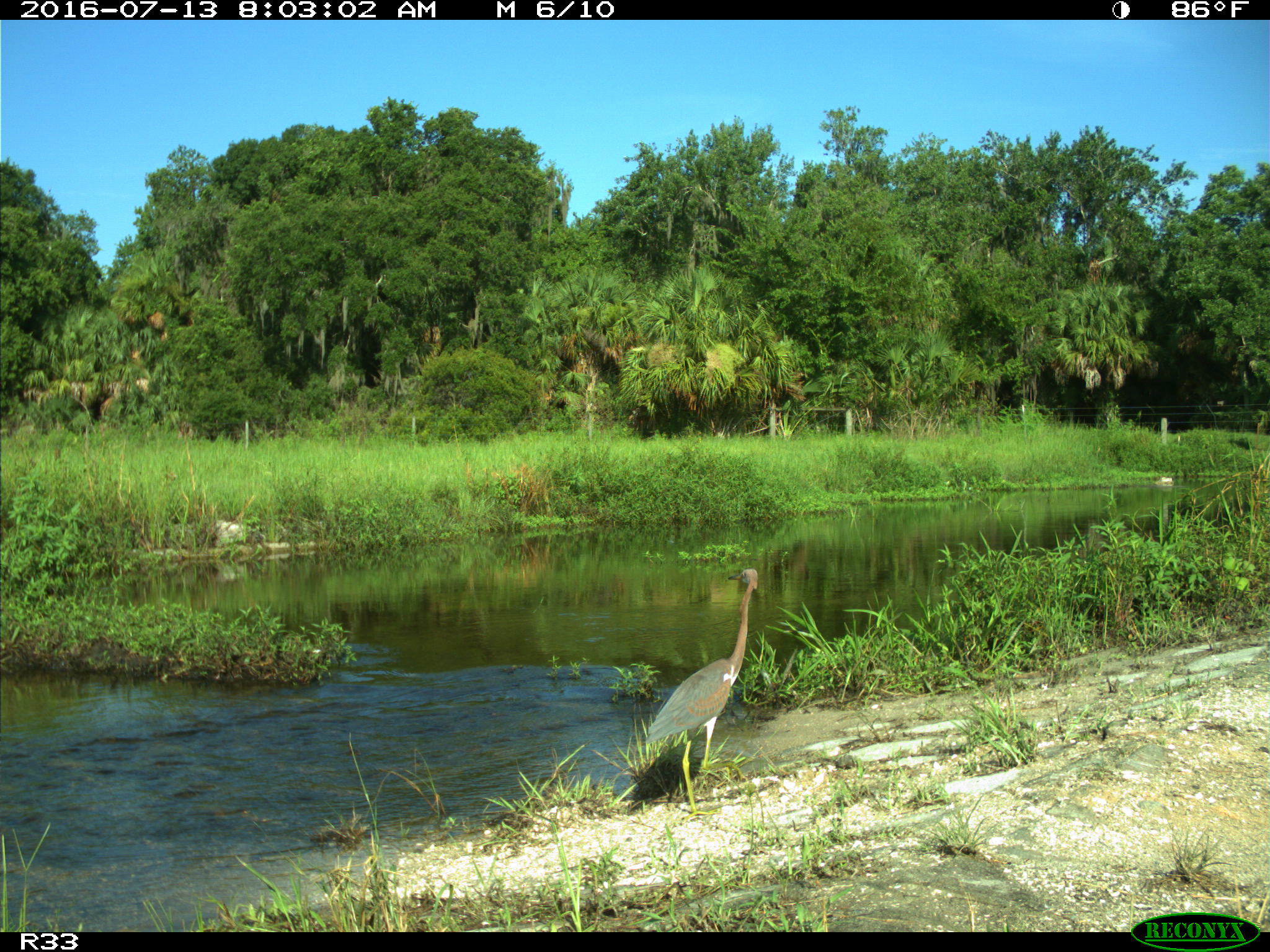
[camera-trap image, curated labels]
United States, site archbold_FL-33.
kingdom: Animalia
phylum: Chordata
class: Aves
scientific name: Aves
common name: birds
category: unidentified bird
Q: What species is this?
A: Unidentified bird (birds) (Aves).